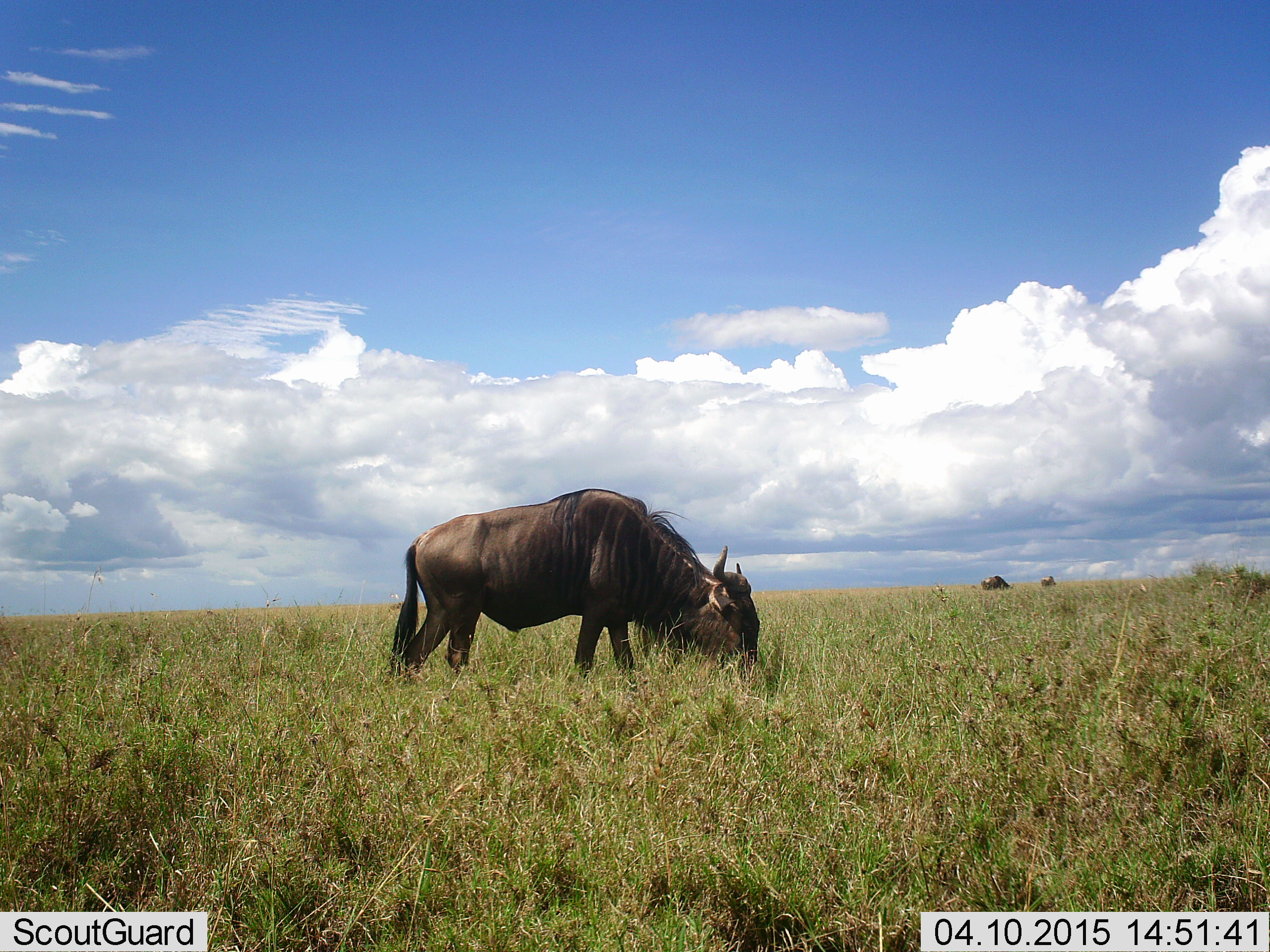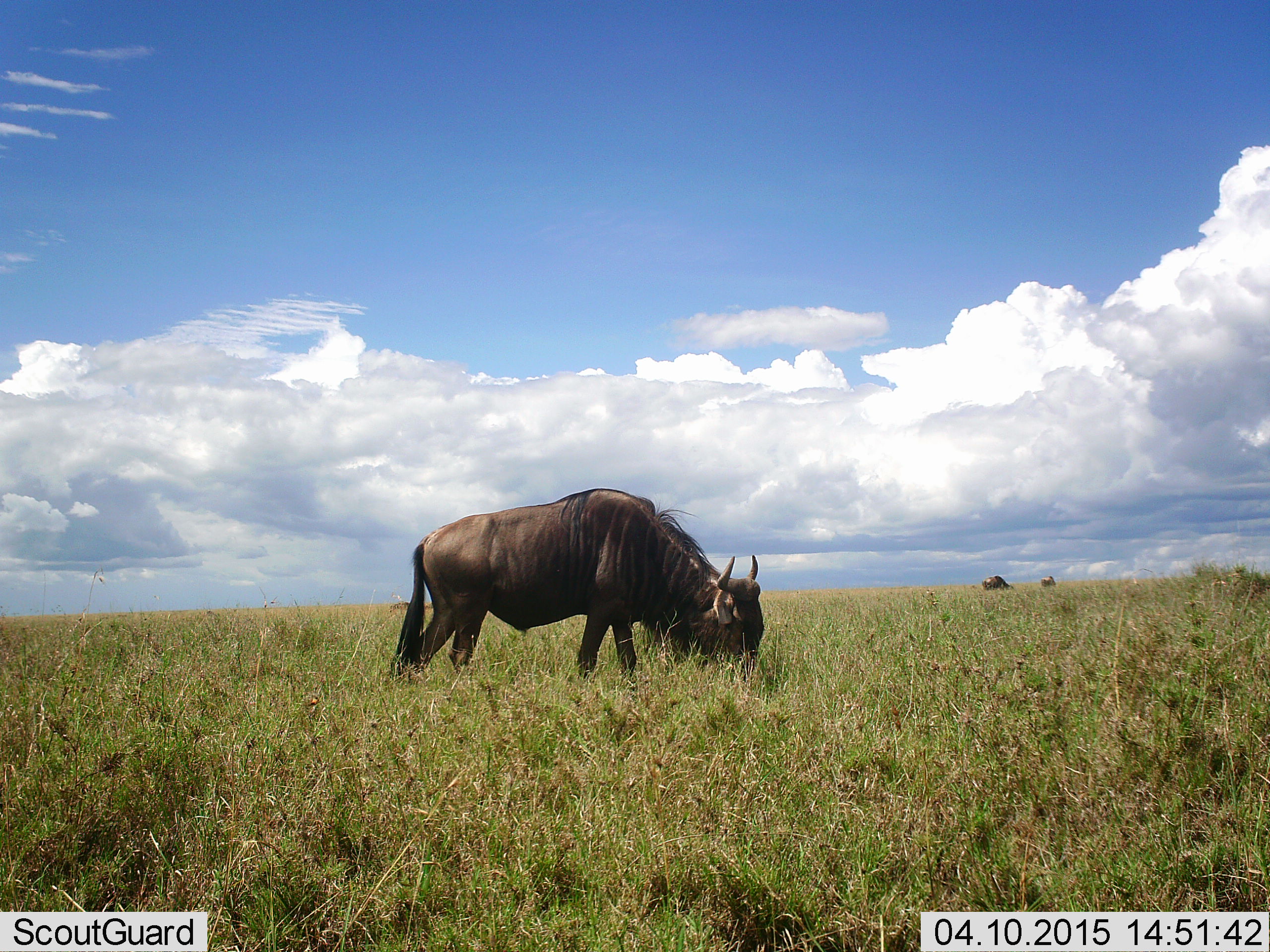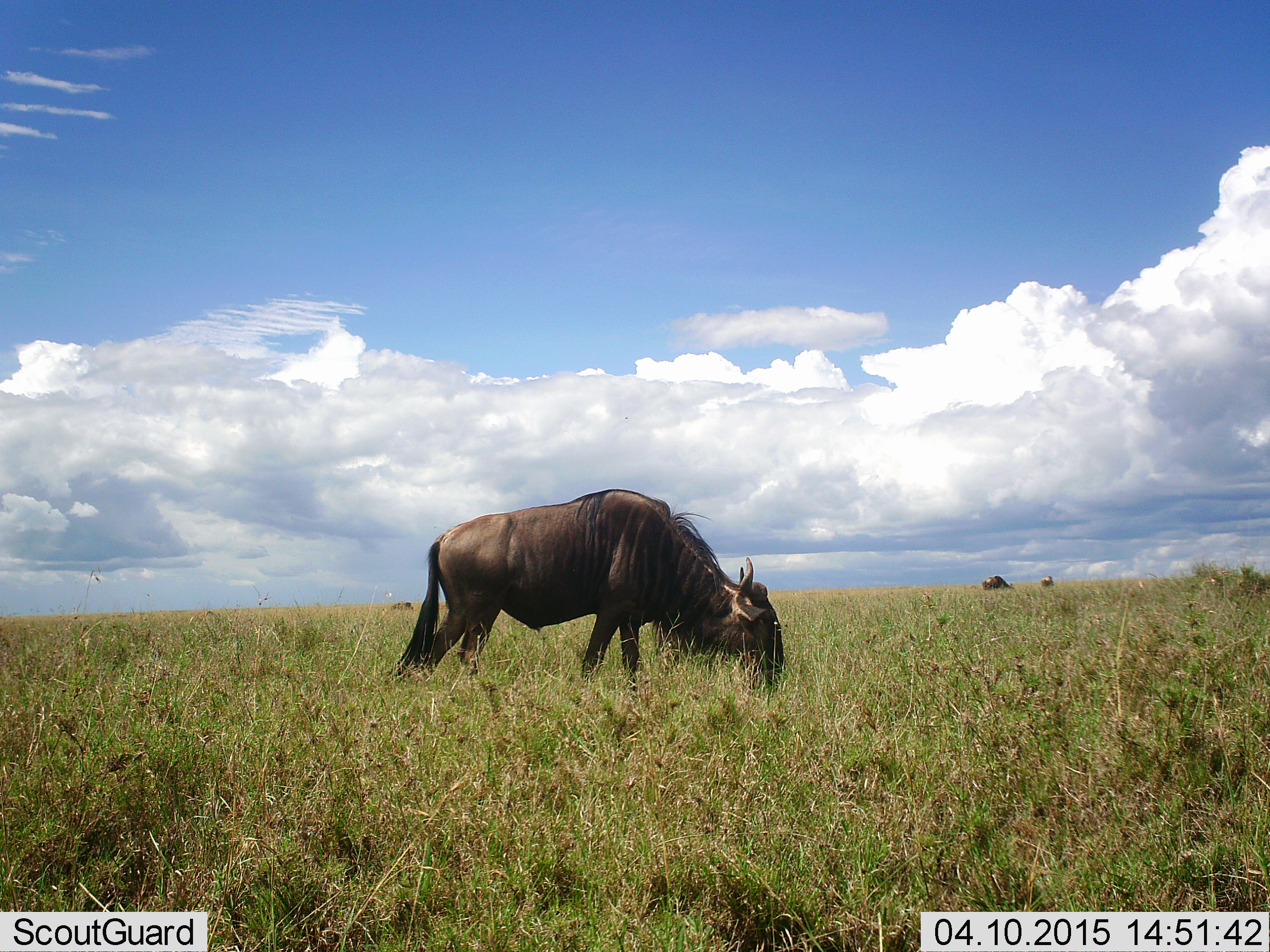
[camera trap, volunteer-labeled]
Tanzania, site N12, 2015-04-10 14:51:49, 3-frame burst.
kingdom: Animalia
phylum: Chordata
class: Mammalia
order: Artiodactyla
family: Bovidae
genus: Connochaetes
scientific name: Connochaetes taurinus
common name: blue wildebeest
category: wildebeest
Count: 3.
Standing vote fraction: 30%.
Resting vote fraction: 0%.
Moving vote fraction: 0%.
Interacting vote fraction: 0%.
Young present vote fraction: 0%.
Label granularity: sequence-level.